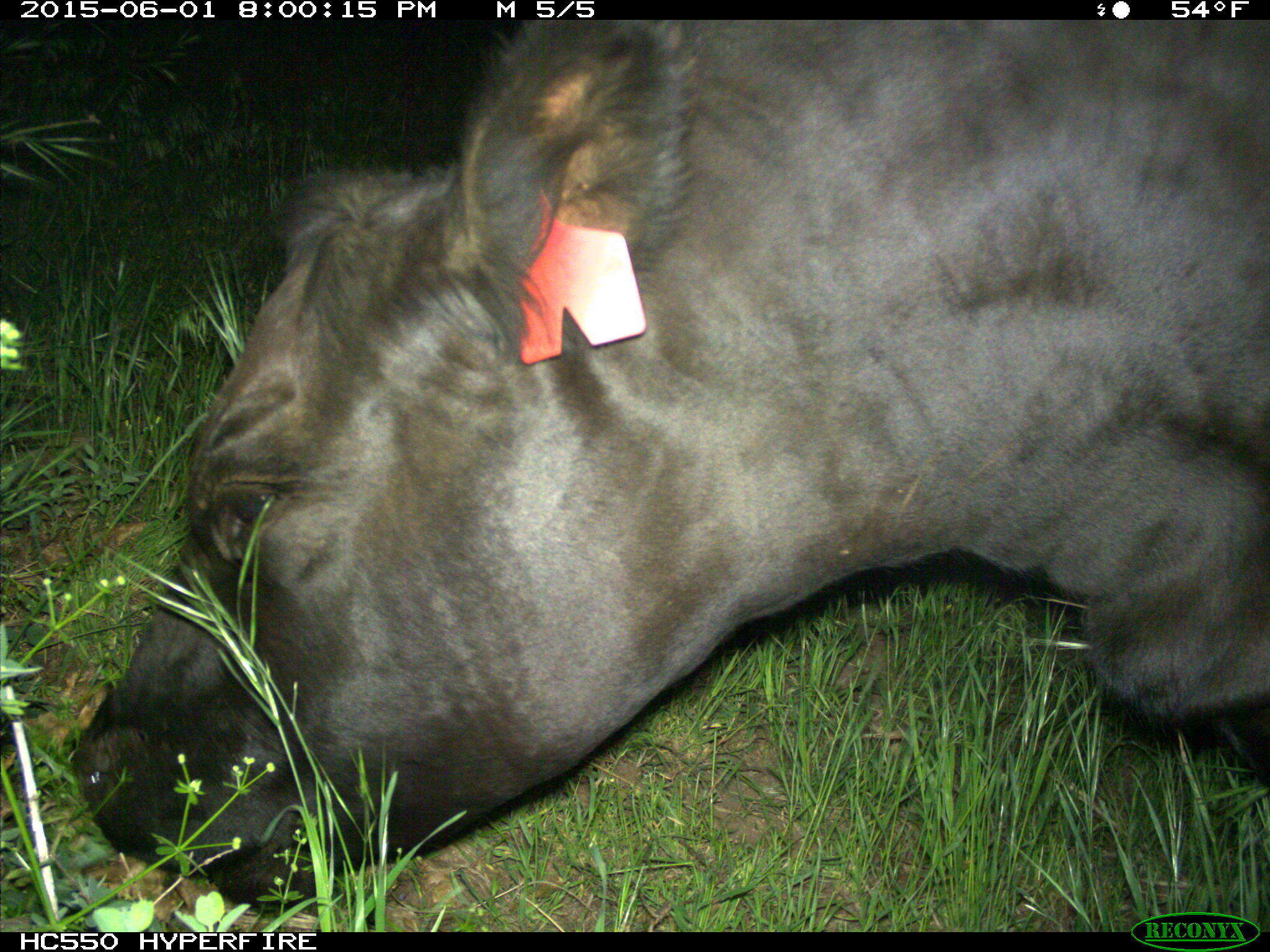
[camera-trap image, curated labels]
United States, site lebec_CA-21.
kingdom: Animalia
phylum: Chordata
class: Mammalia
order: Artiodactyla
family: Bovidae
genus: Bos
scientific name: Bos taurus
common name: domestic cow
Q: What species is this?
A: Bos taurus (domestic cow).